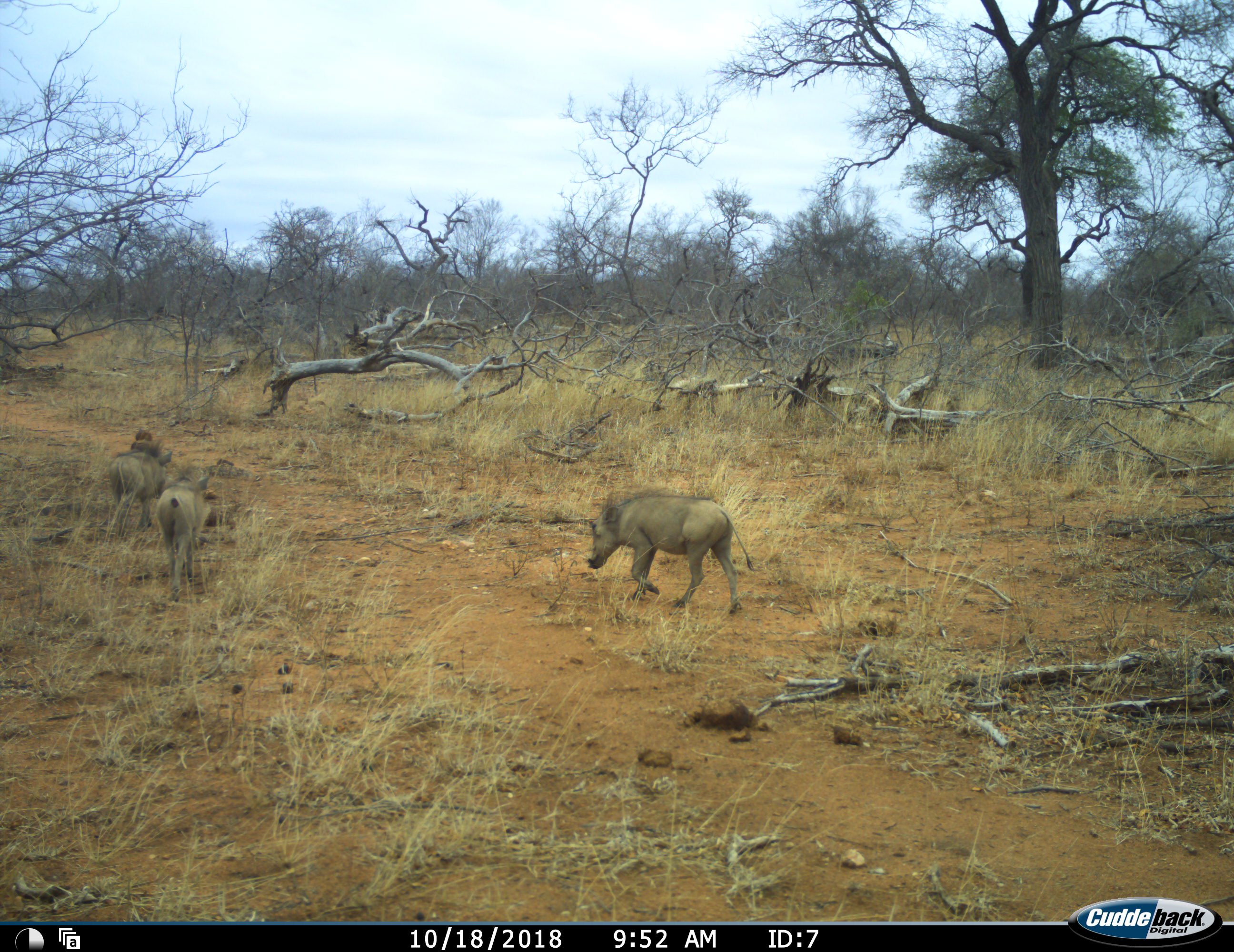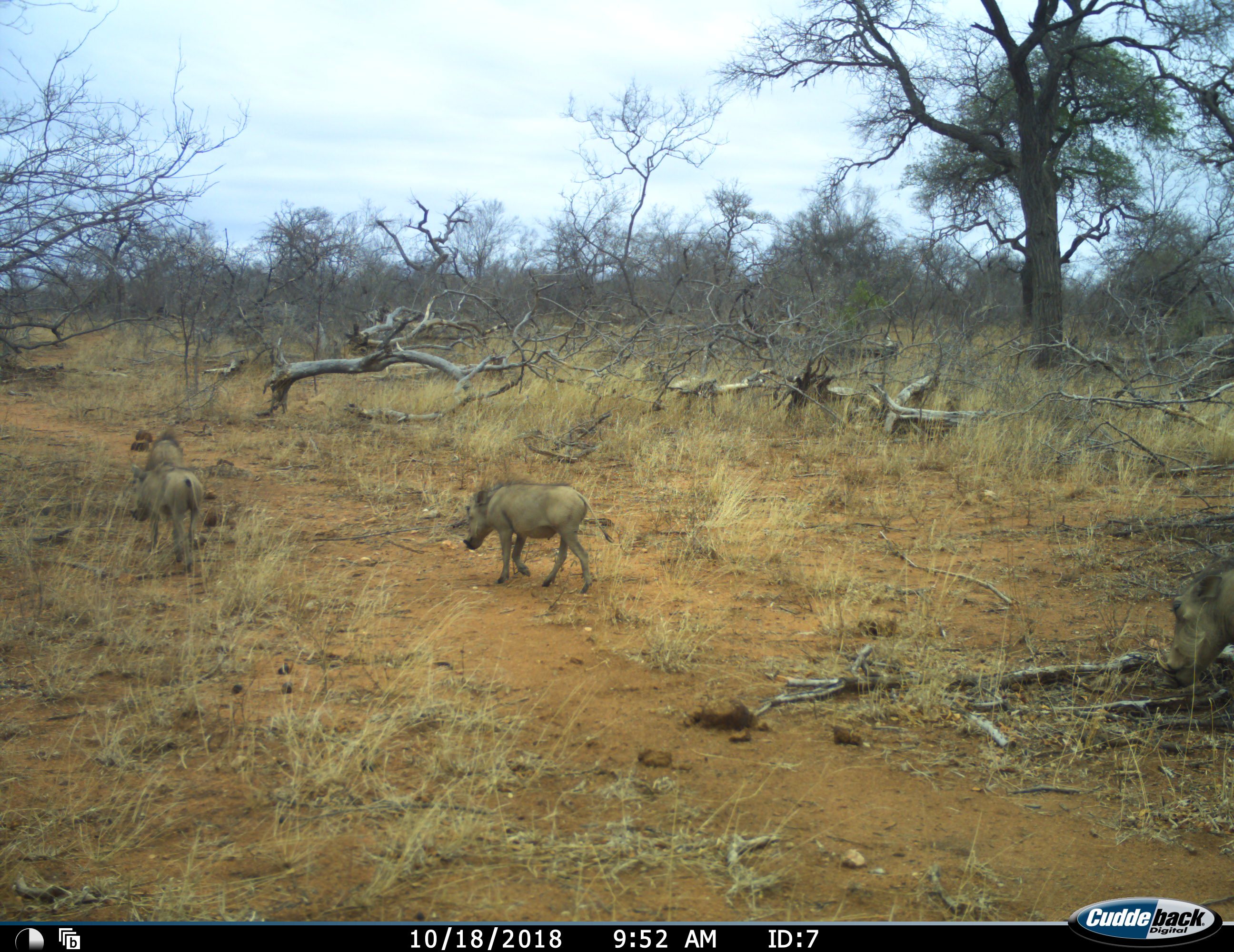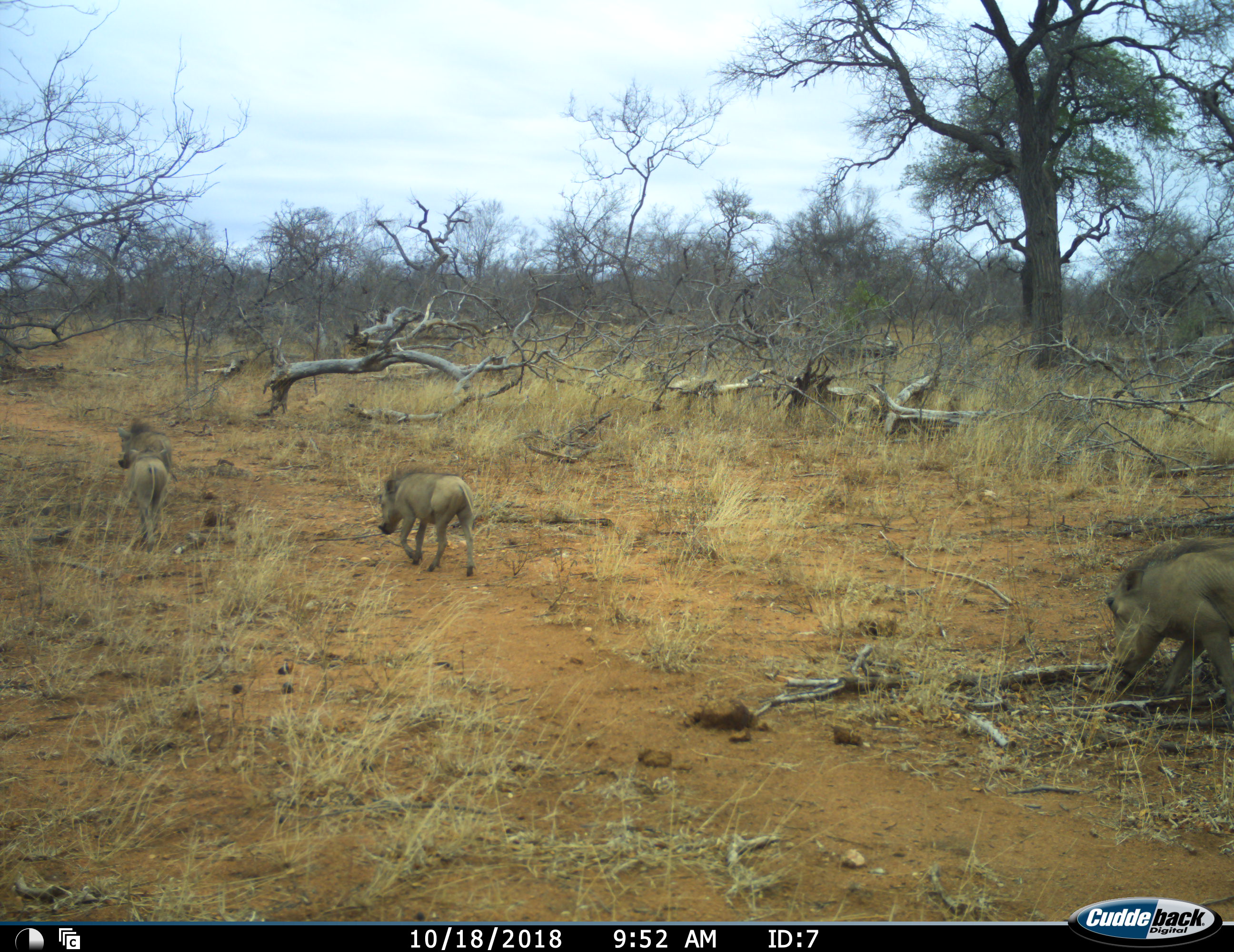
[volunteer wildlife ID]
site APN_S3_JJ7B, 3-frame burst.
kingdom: Animalia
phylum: Chordata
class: Mammalia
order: Artiodactyla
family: Suidae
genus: Phacochoerus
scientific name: Phacochoerus africanus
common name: warthog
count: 4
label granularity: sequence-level